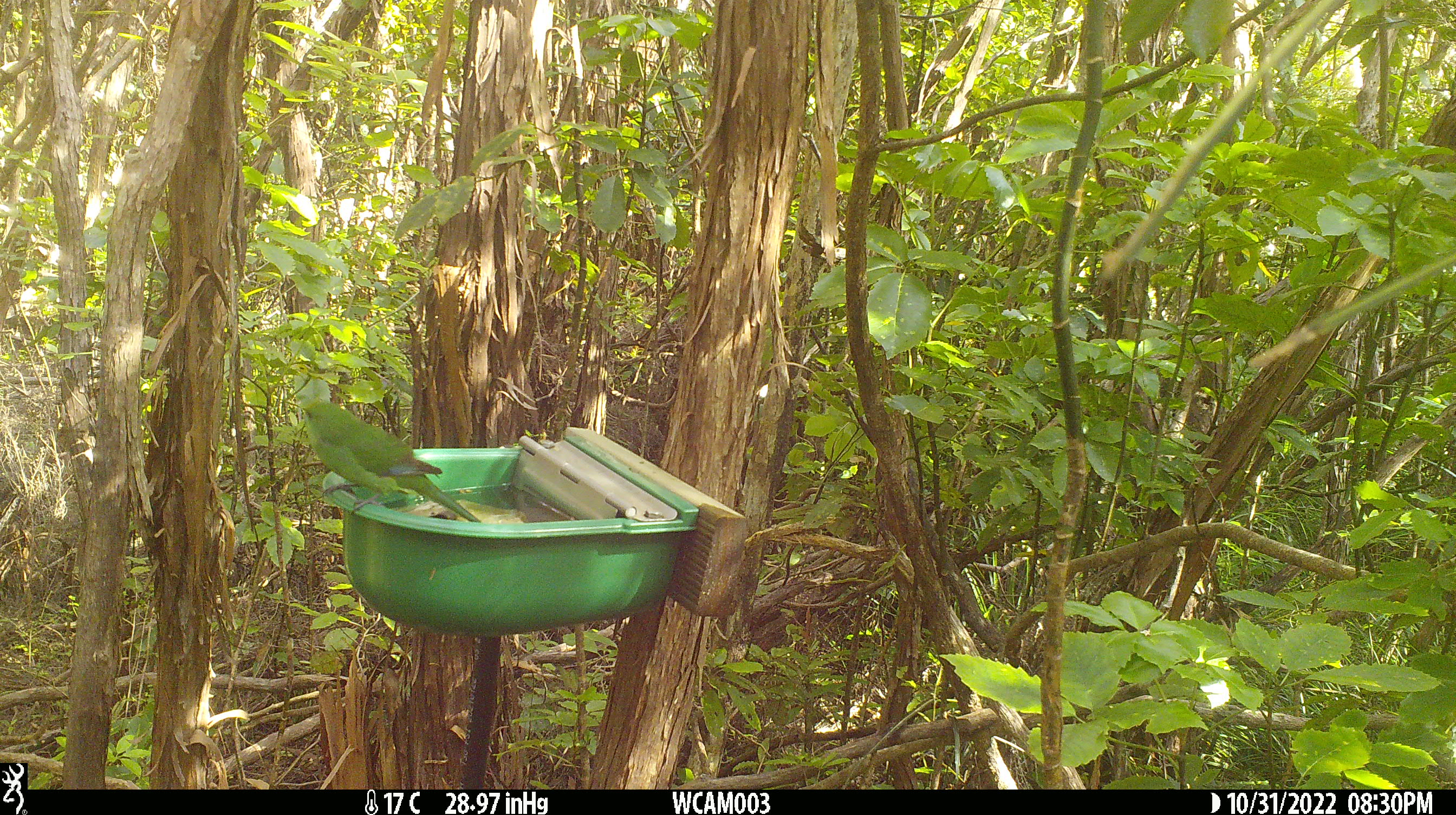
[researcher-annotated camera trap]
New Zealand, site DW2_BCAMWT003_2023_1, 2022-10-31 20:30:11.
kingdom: Animalia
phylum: Chordata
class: Aves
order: Psittaciformes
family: Psittaculidae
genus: Cyanoramphus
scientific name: Cyanoramphus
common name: parakeet